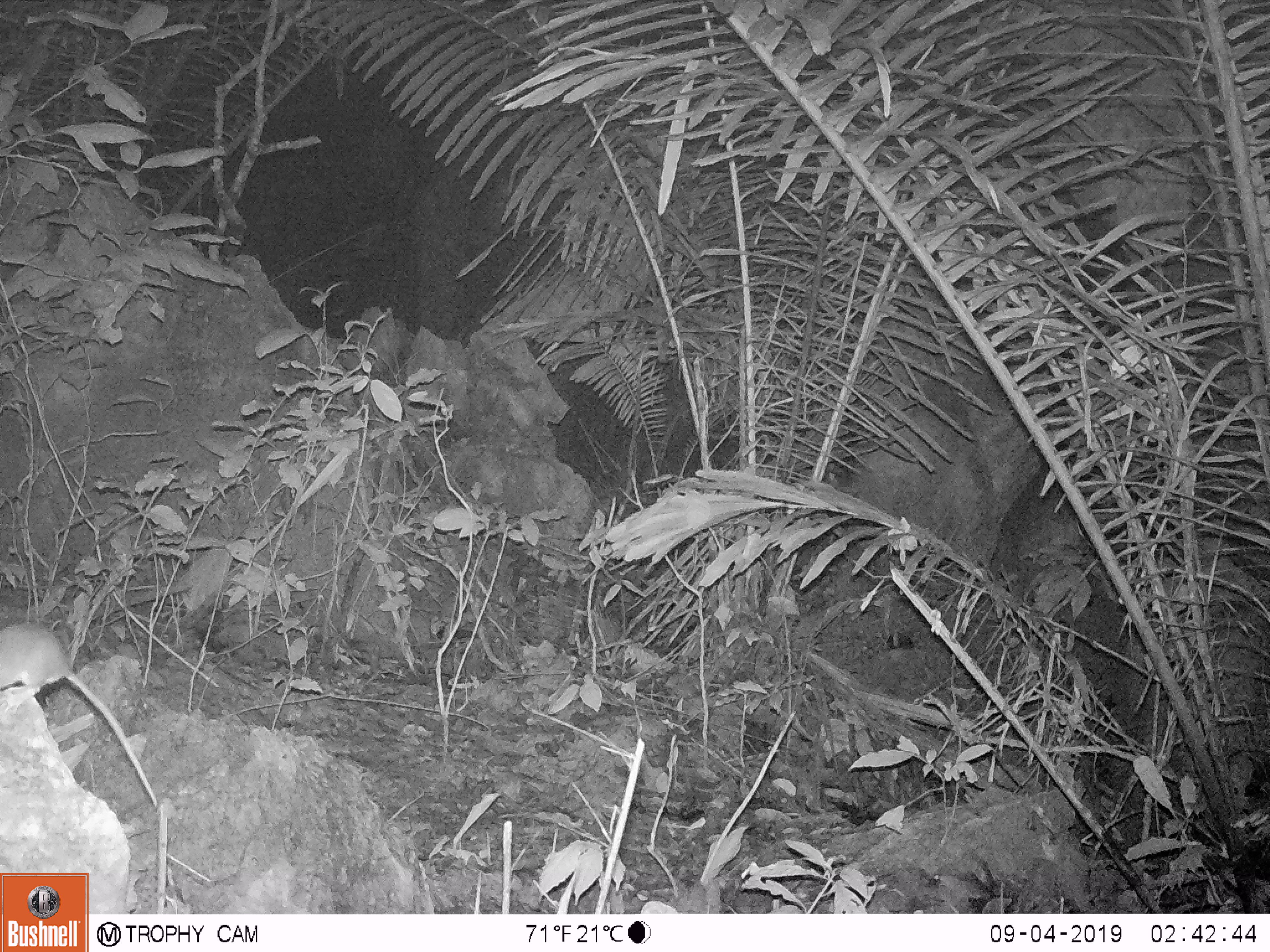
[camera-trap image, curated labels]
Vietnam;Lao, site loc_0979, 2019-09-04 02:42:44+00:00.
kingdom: Animalia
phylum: Chordata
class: Mammalia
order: Rodentia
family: Muridae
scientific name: Muridae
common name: old-world mice and rats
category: unidentified murid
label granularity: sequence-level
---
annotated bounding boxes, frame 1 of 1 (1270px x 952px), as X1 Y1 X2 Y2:
unidentified murid: 0 620 159 808